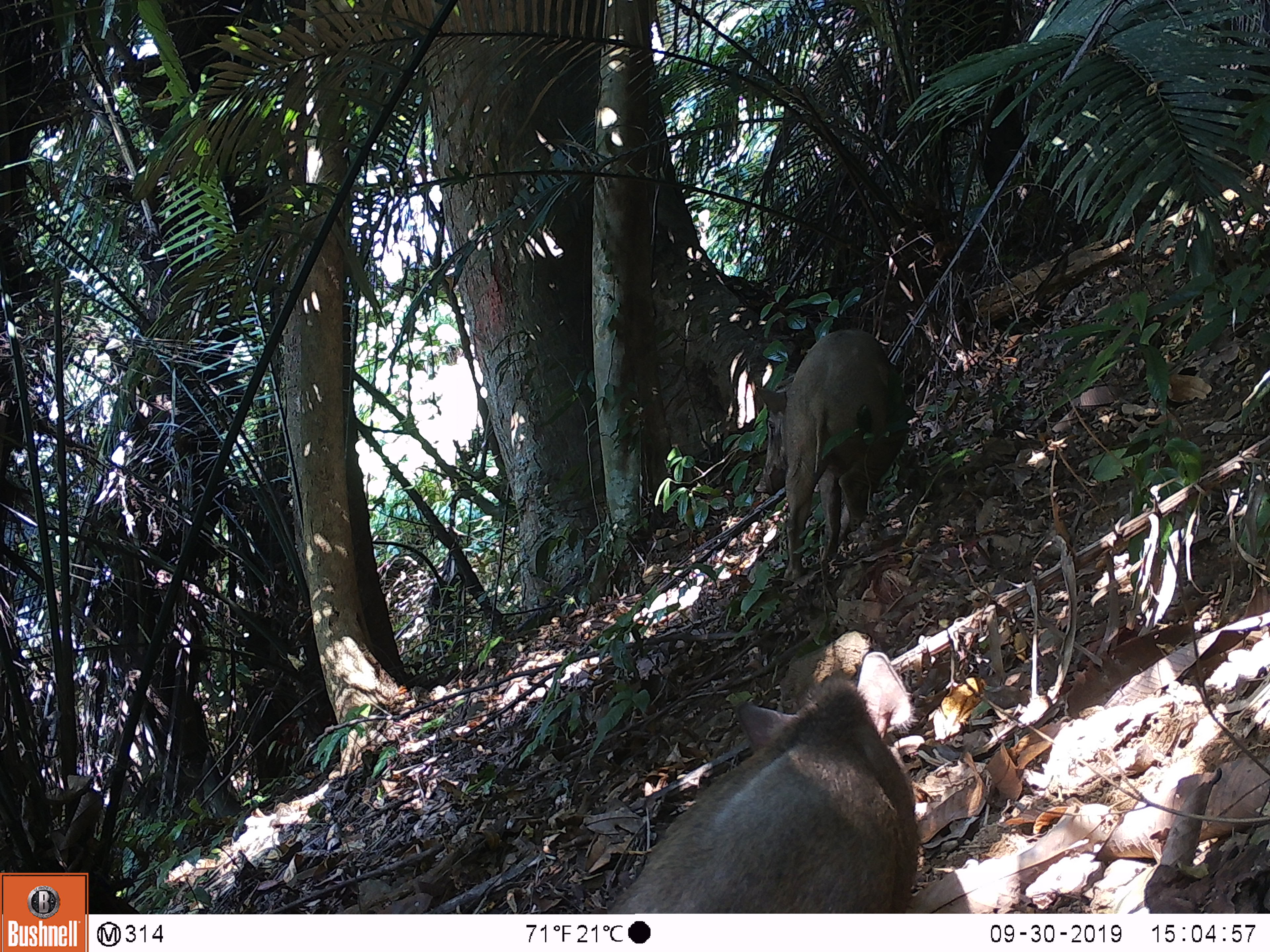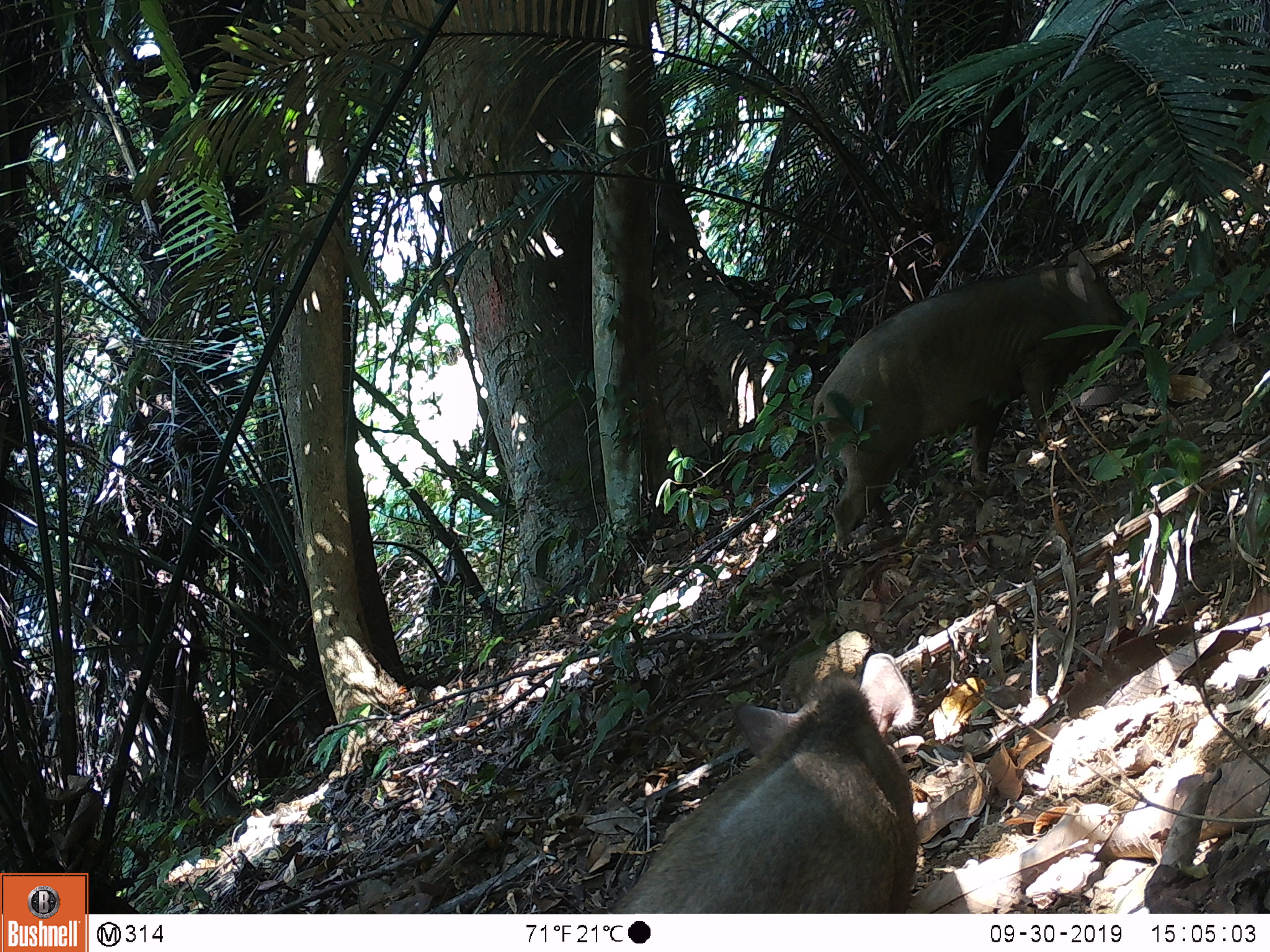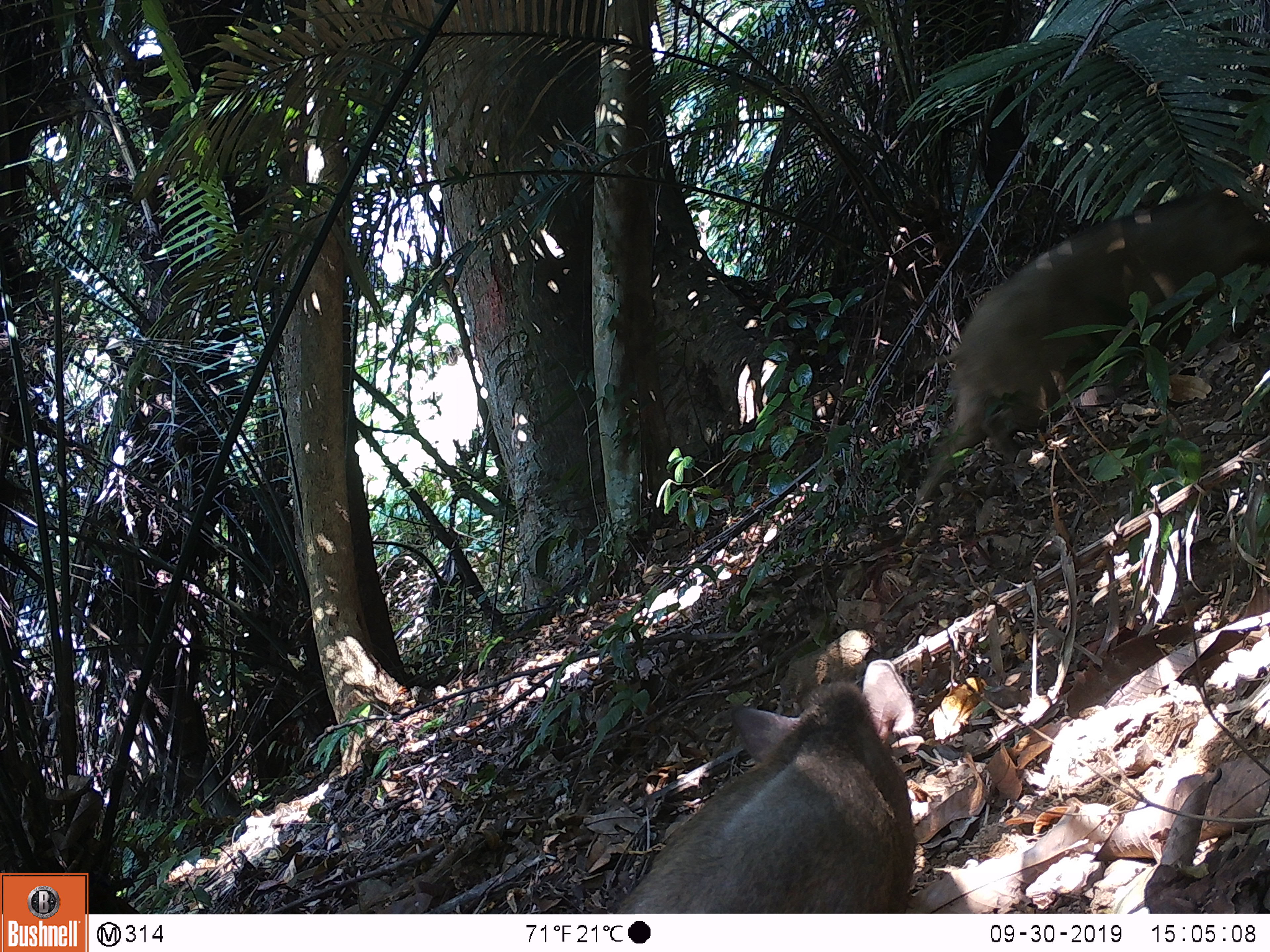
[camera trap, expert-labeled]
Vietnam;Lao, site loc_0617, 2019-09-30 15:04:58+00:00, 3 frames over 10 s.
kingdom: Animalia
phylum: Chordata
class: Mammalia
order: Artiodactyla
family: Suidae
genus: Sus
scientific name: Sus scrofa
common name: eurasian wild pig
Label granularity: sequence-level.